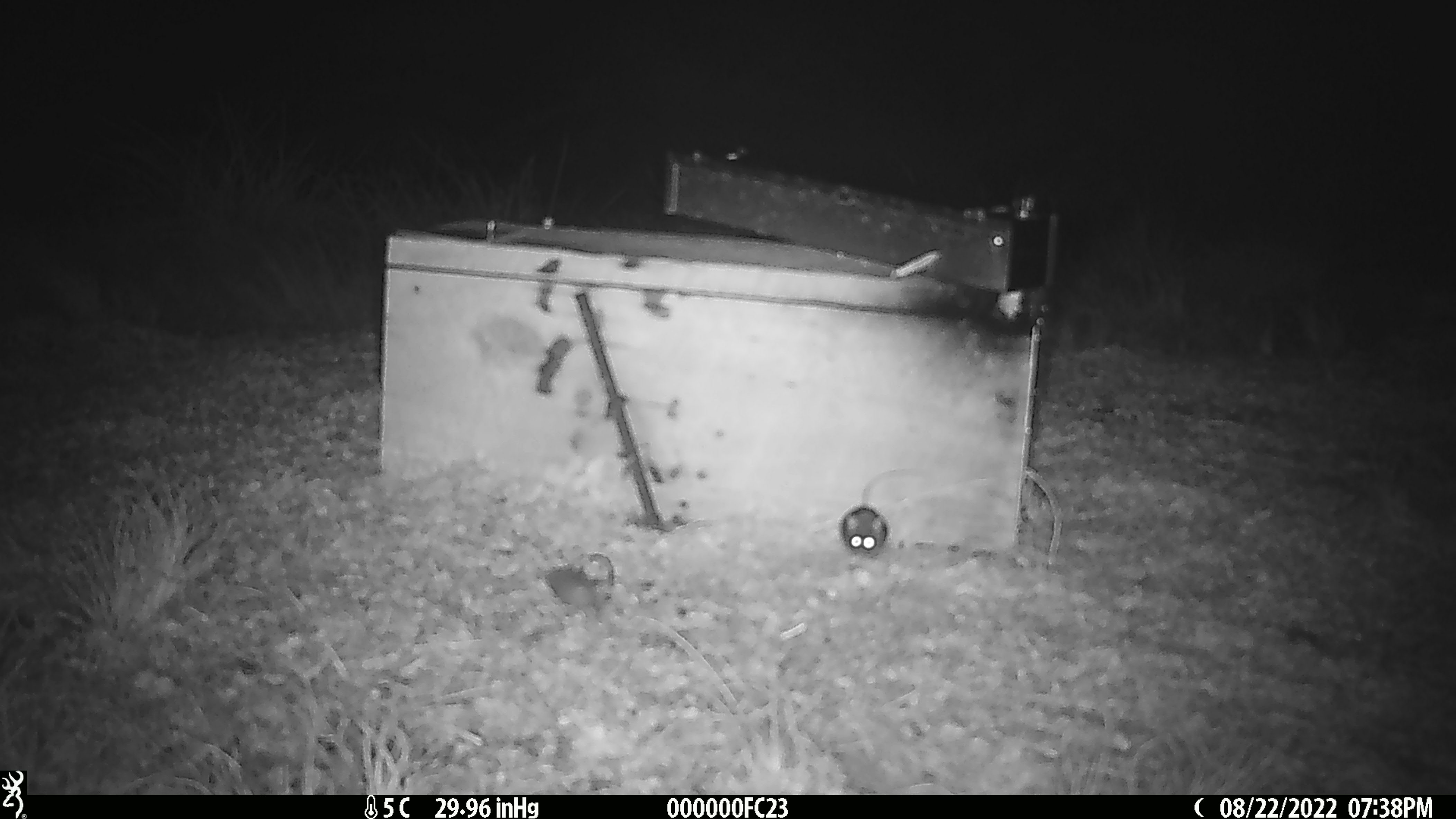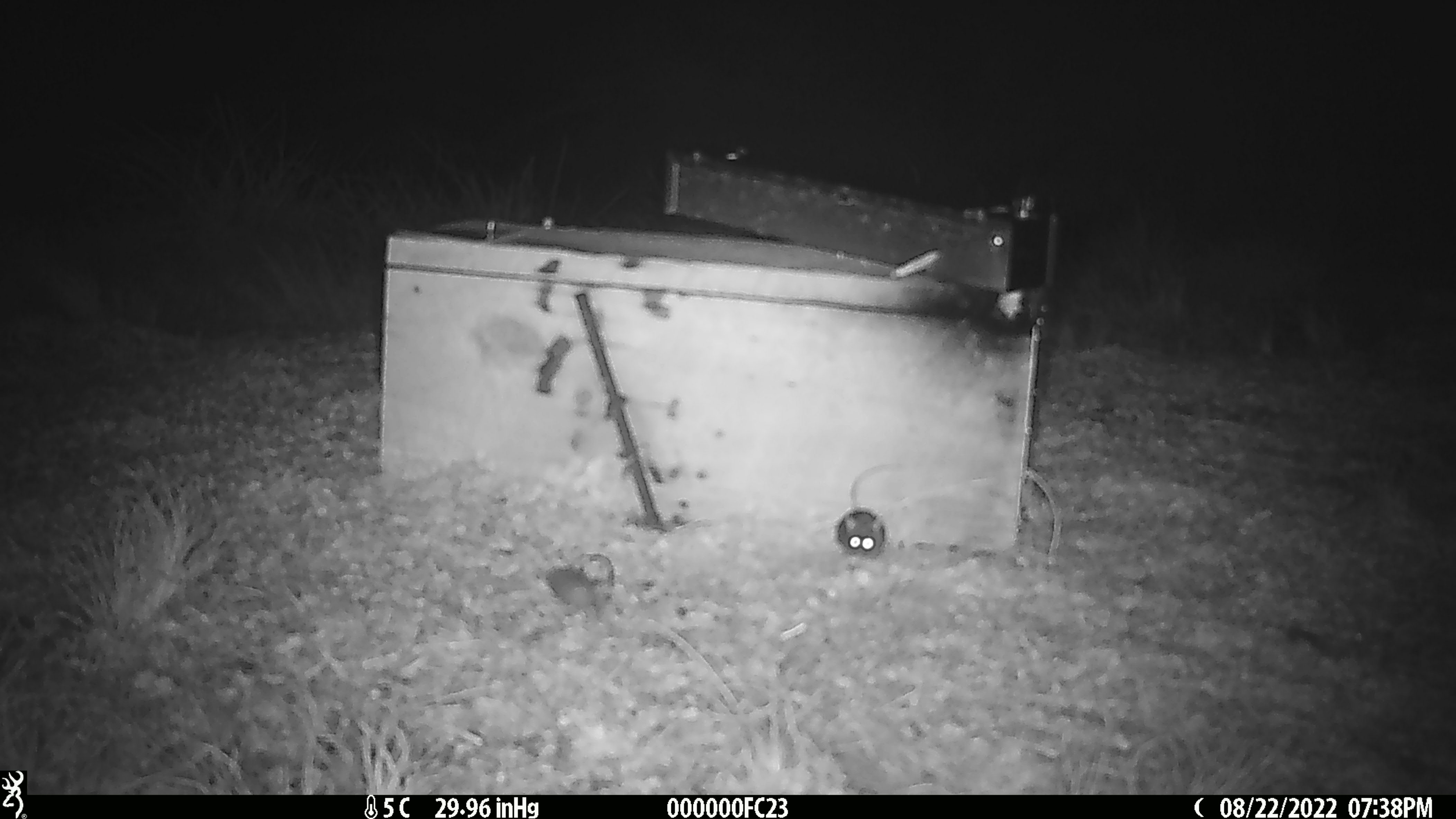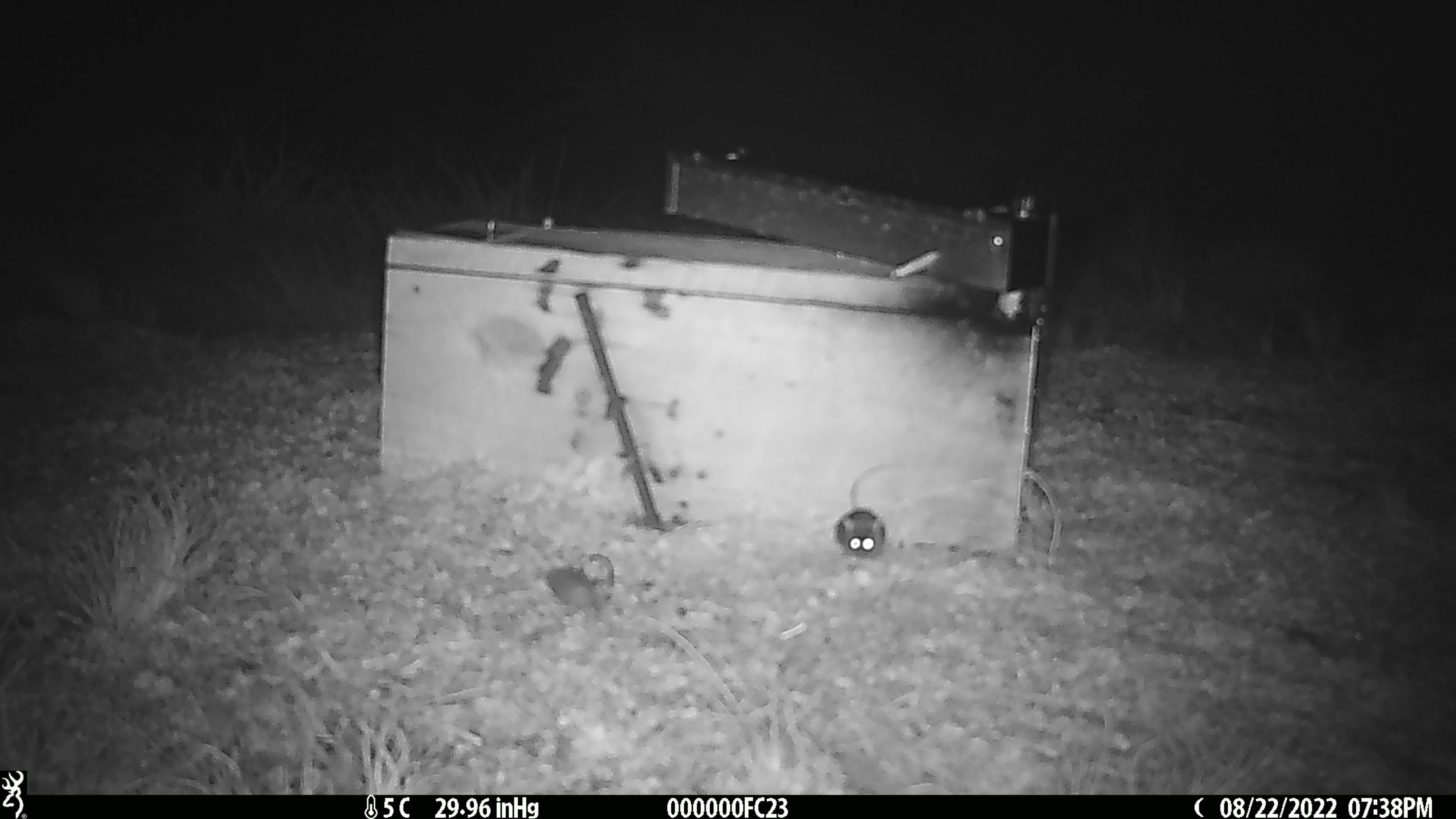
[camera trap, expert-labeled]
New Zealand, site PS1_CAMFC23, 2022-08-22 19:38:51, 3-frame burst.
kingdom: Animalia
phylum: Chordata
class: Mammalia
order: Rodentia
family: Muridae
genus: Mus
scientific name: Mus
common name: mouse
Mouse (Mus).